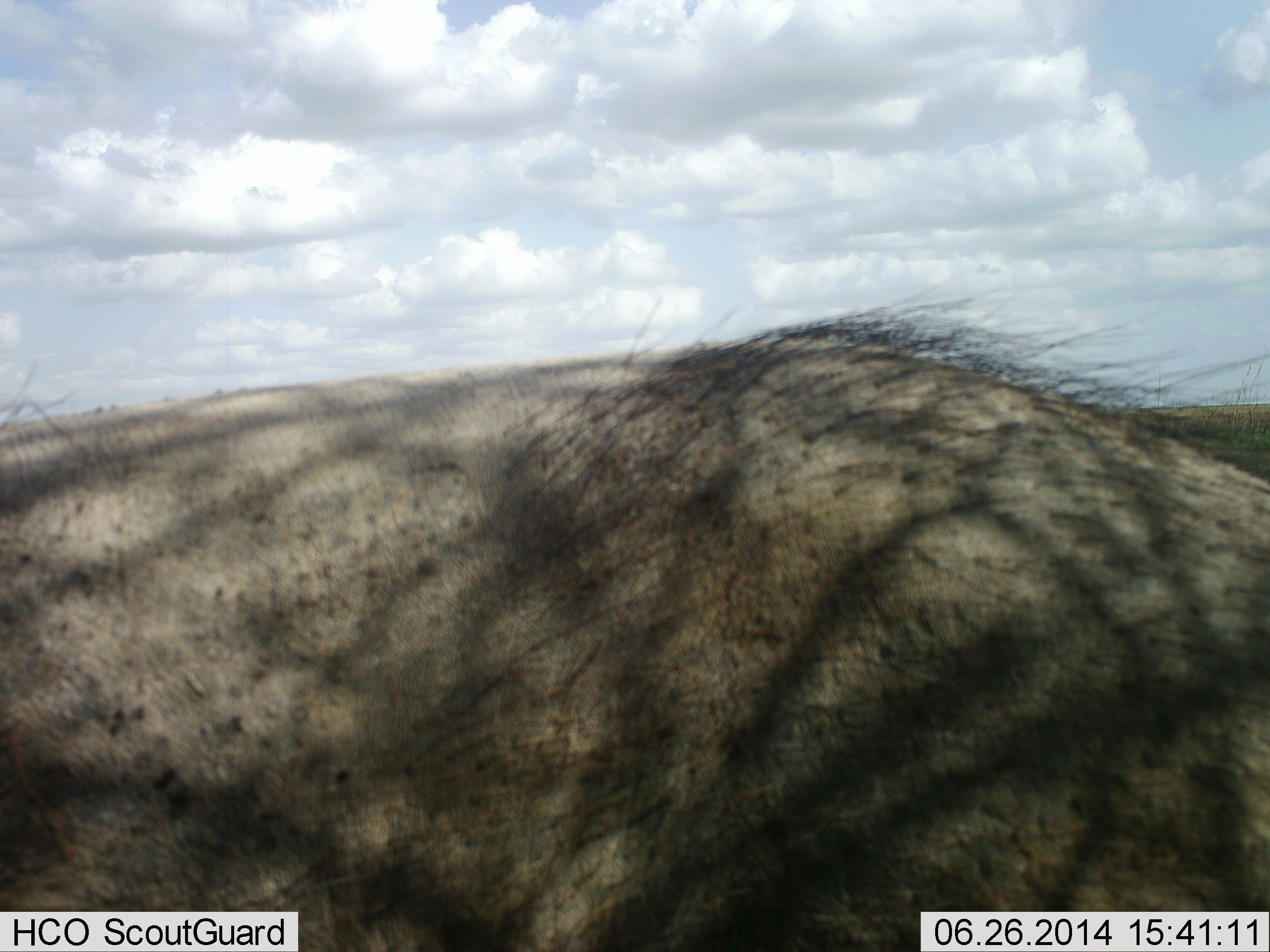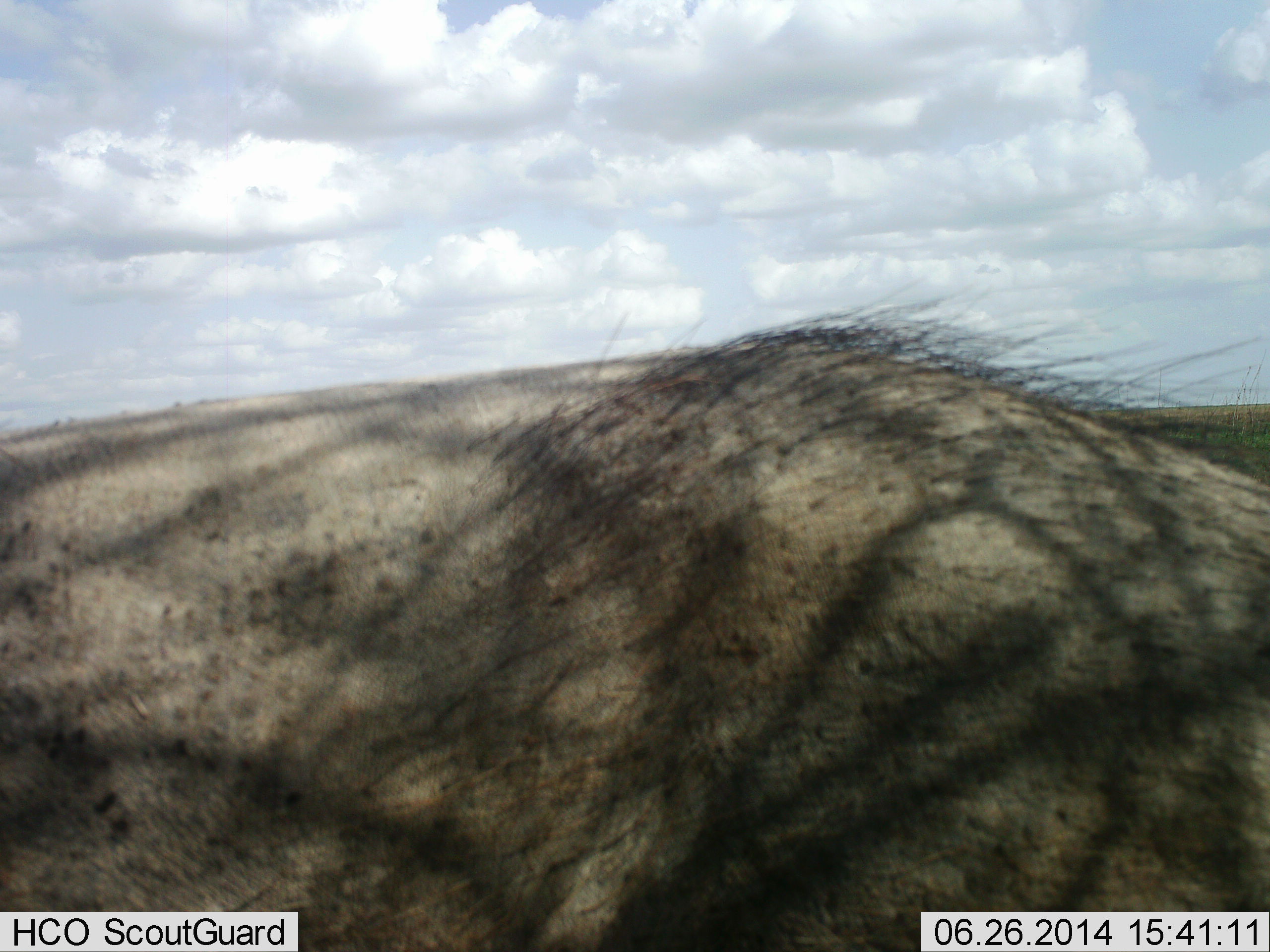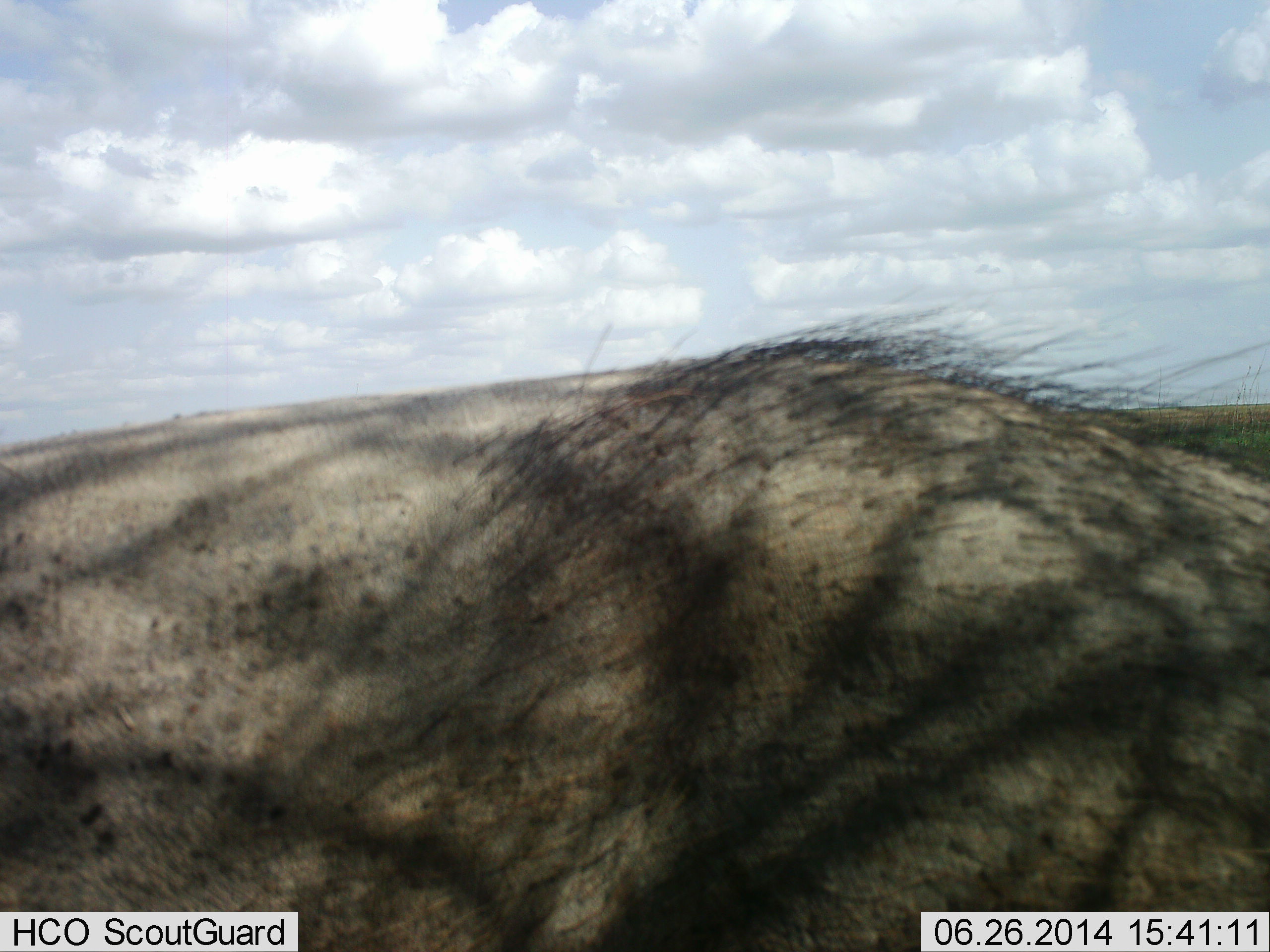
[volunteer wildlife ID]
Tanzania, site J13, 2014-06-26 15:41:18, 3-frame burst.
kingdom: Animalia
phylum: Chordata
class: Mammalia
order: Artiodactyla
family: Suidae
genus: Phacochoerus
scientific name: Phacochoerus africanus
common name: warthog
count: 1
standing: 70%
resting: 20%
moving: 10%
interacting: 0%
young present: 0%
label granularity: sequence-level